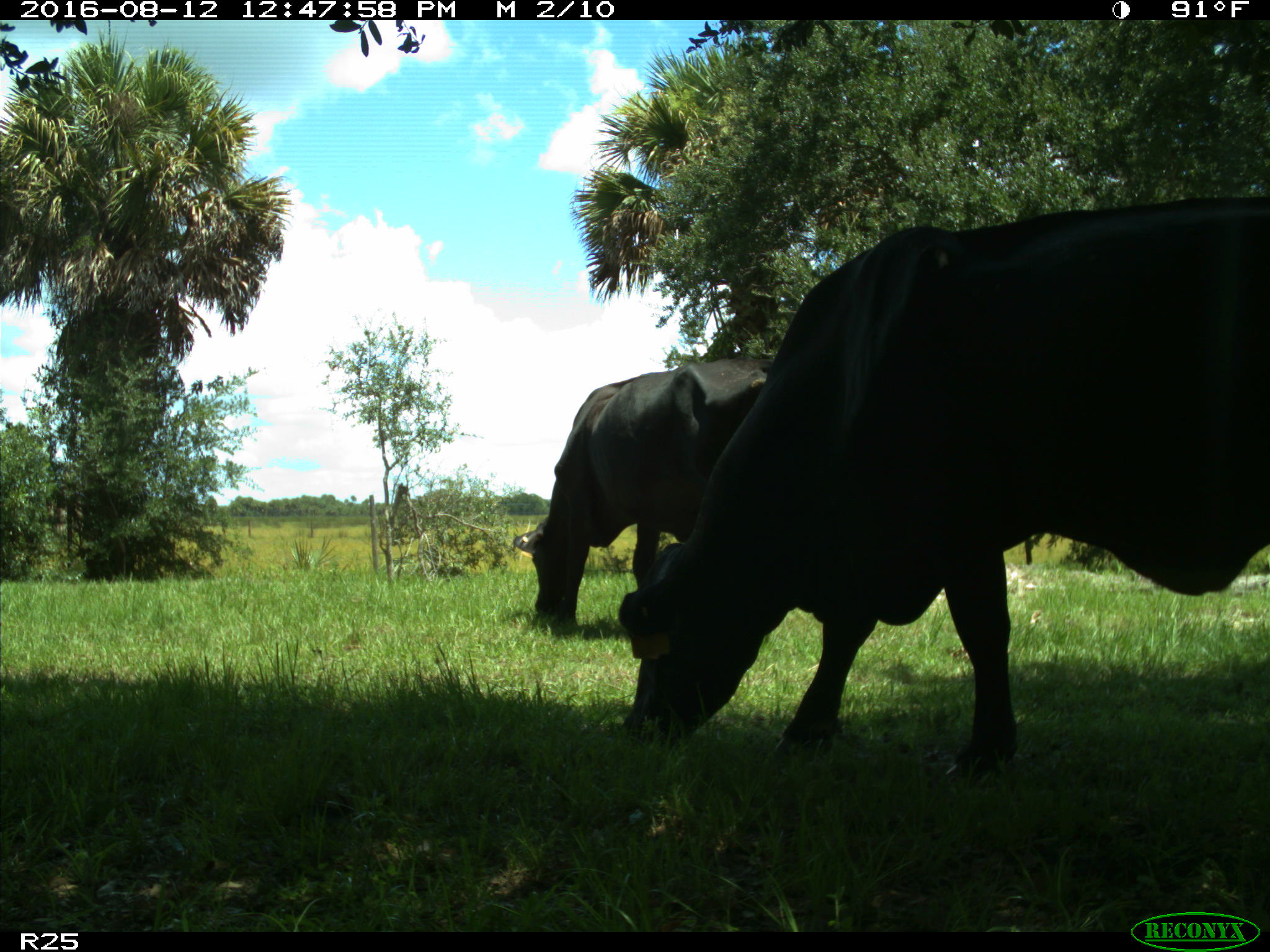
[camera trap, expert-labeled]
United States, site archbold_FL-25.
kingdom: Animalia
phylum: Chordata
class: Mammalia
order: Artiodactyla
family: Bovidae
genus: Bos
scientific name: Bos taurus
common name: domestic cow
Bos taurus (domestic cow).